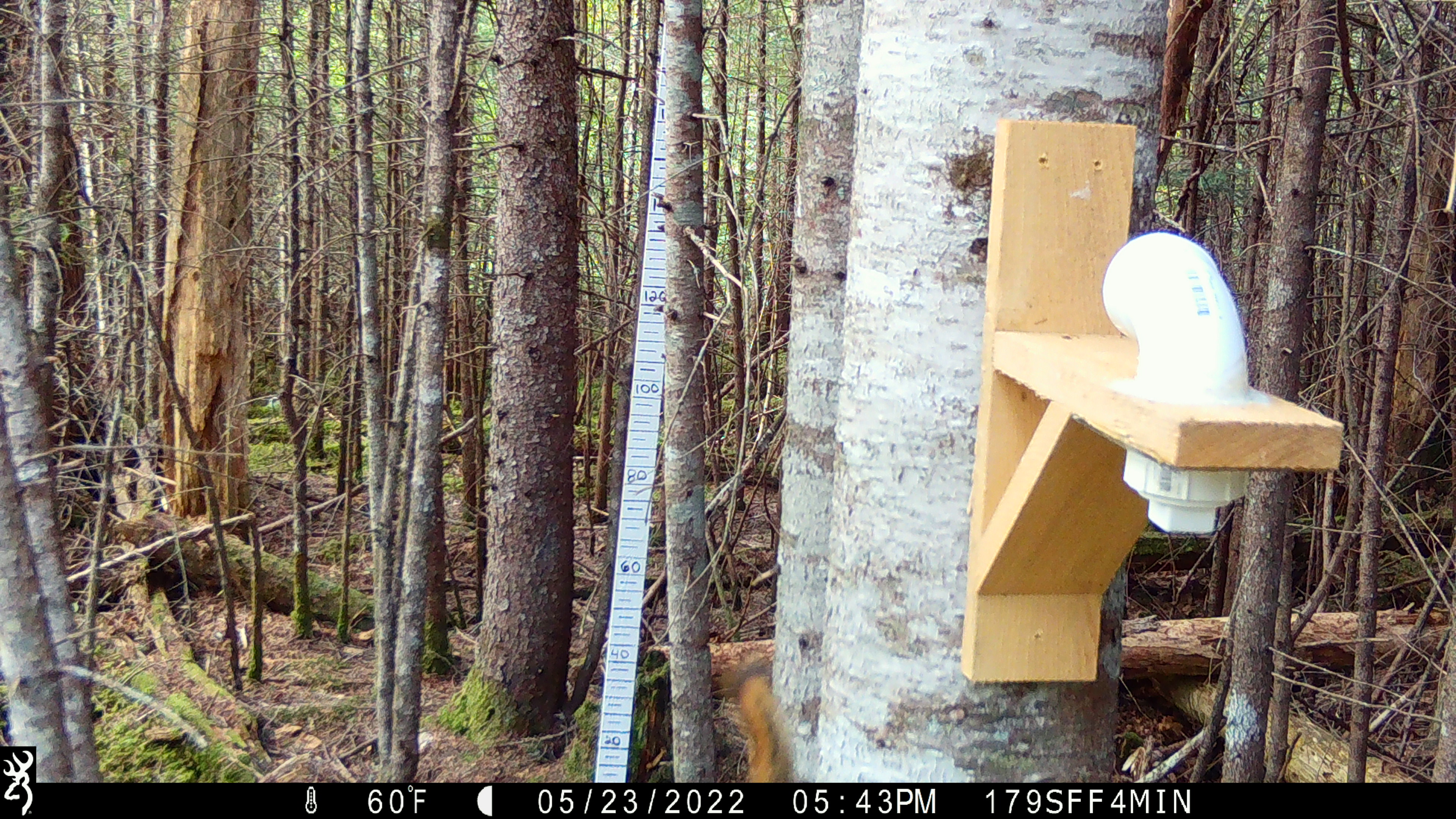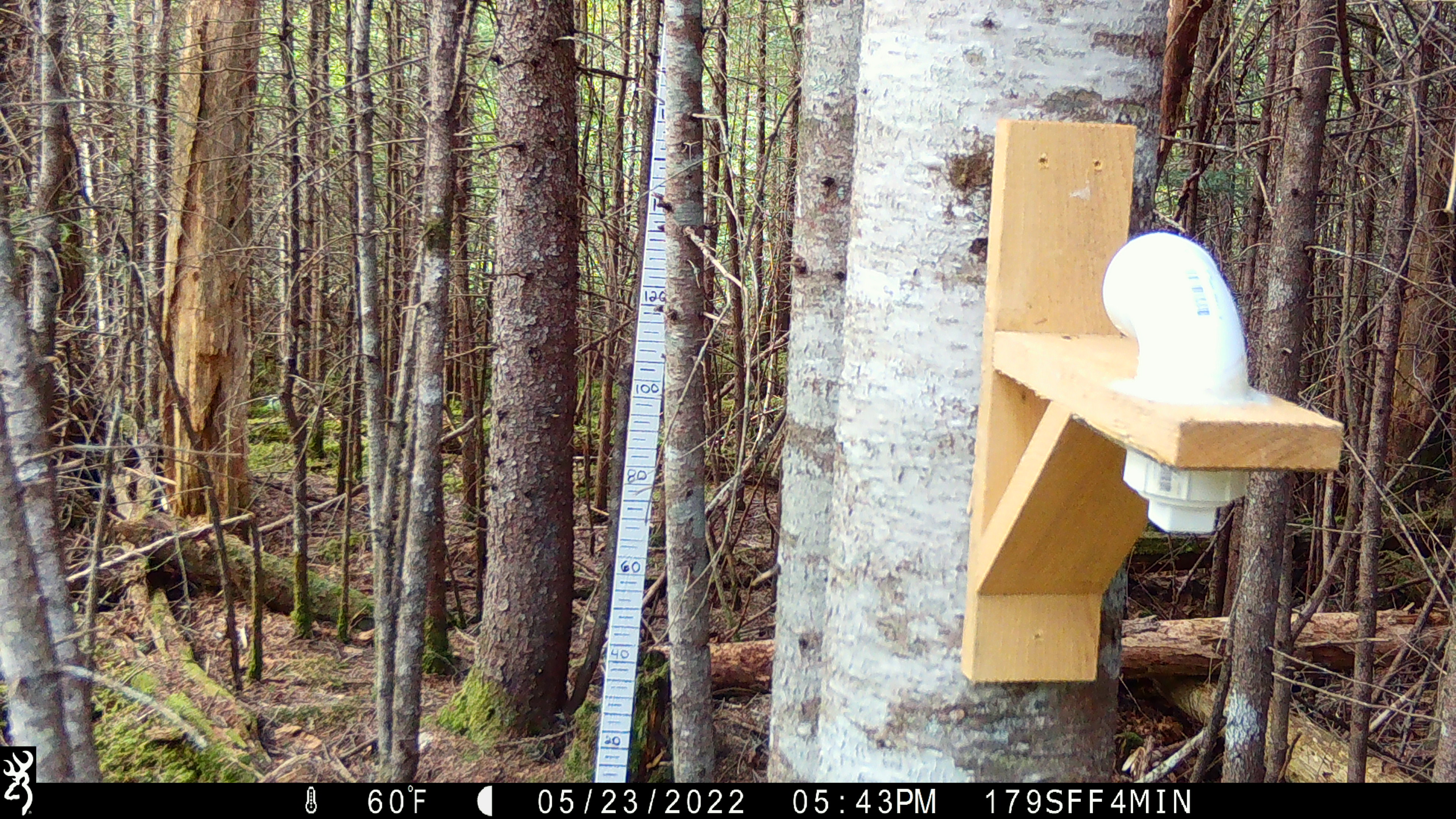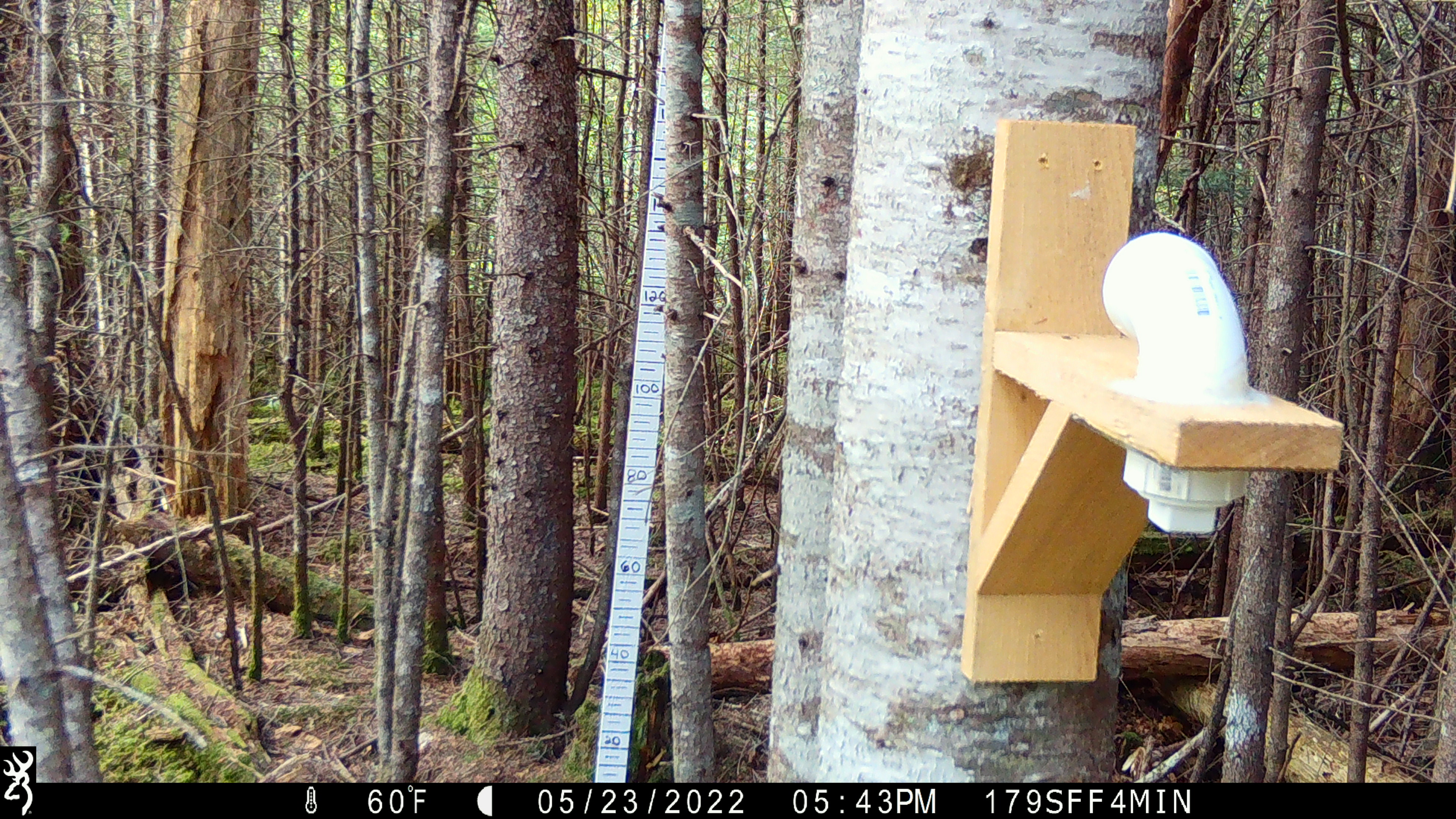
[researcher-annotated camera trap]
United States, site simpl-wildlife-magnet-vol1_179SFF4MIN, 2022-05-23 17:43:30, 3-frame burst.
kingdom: Animalia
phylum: Chordata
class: Mammalia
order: Rodentia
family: Sciuridae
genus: Tamiasciurus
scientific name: Tamiasciurus hudsonicus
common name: red squirrel